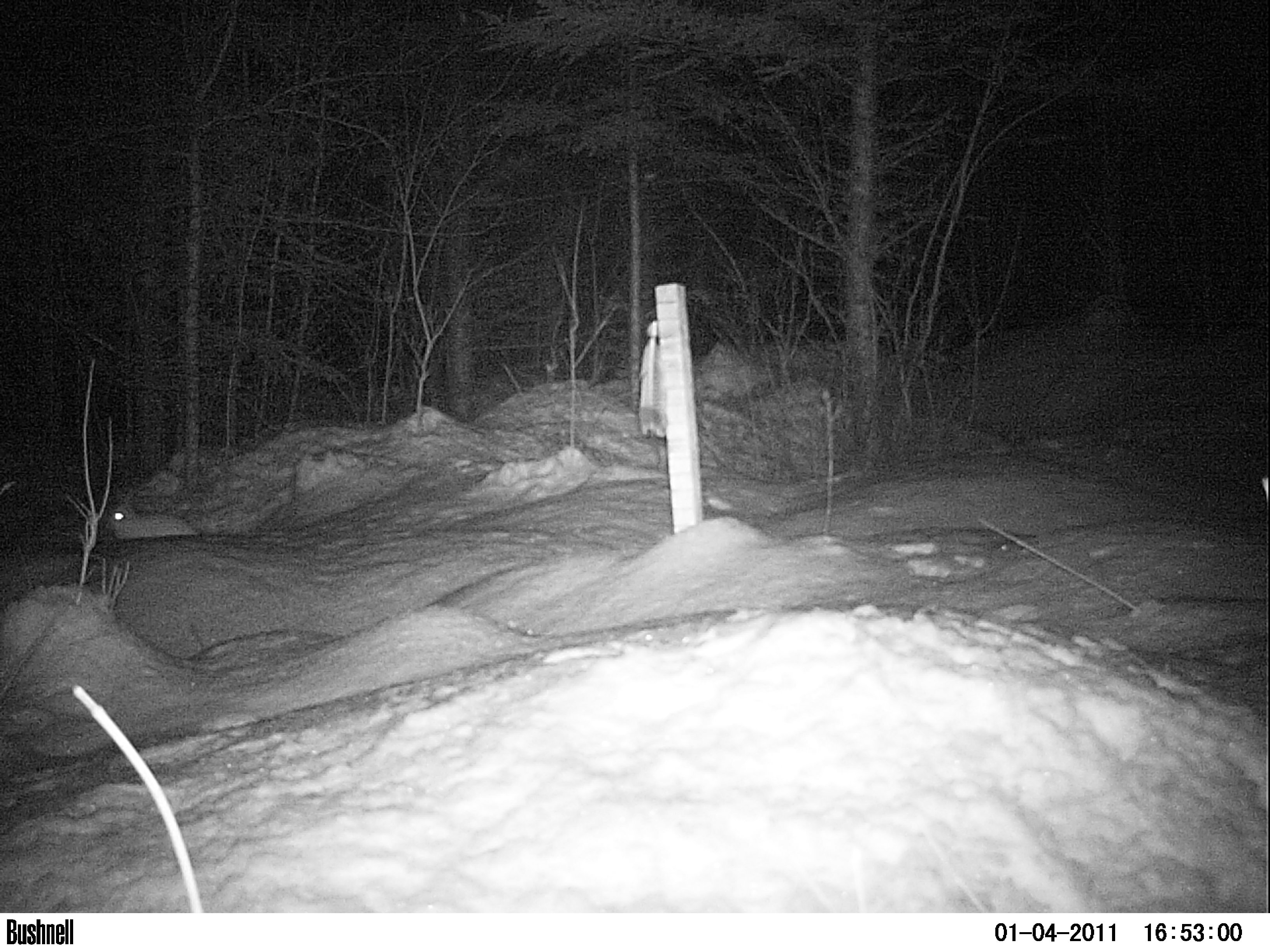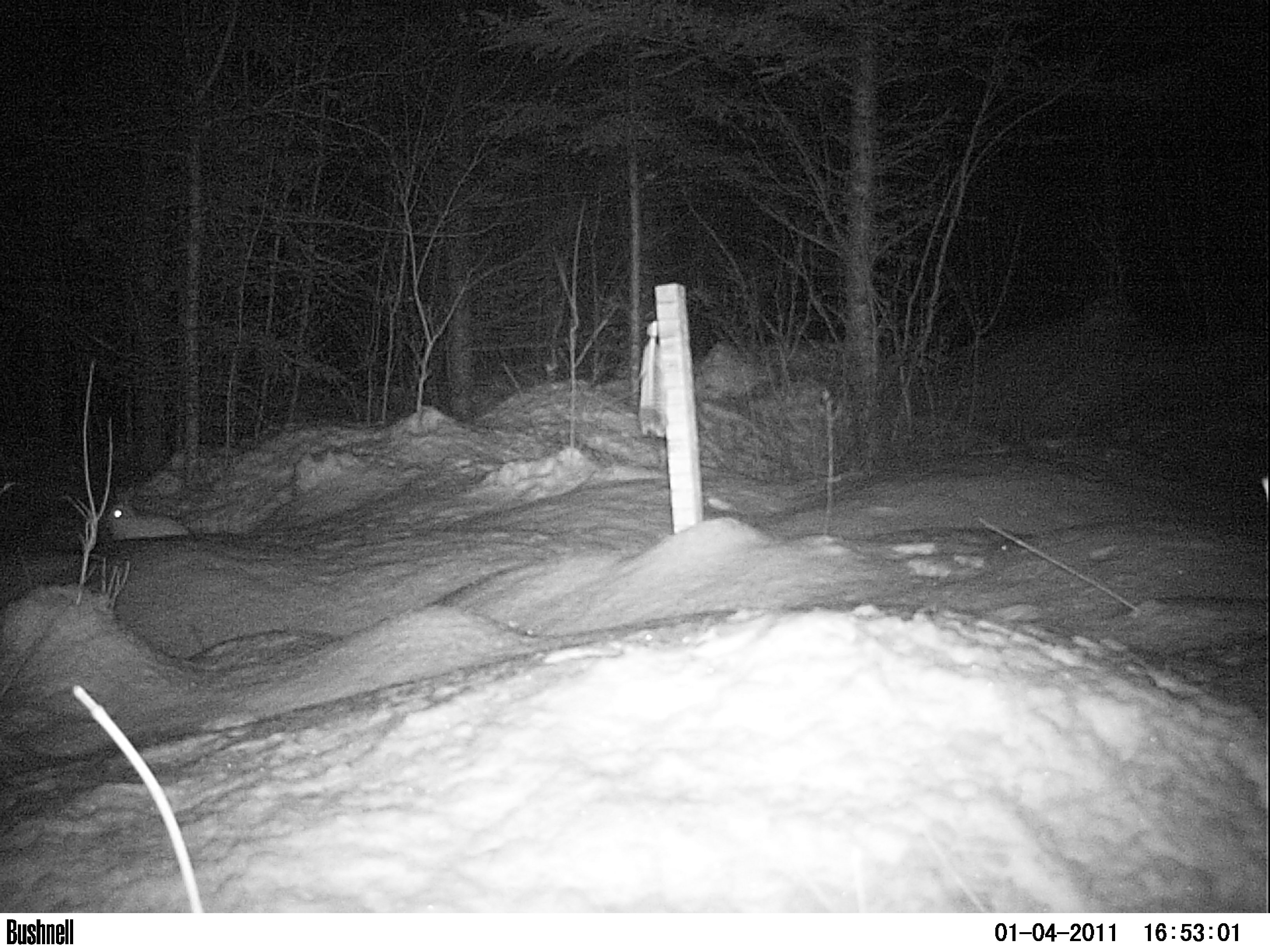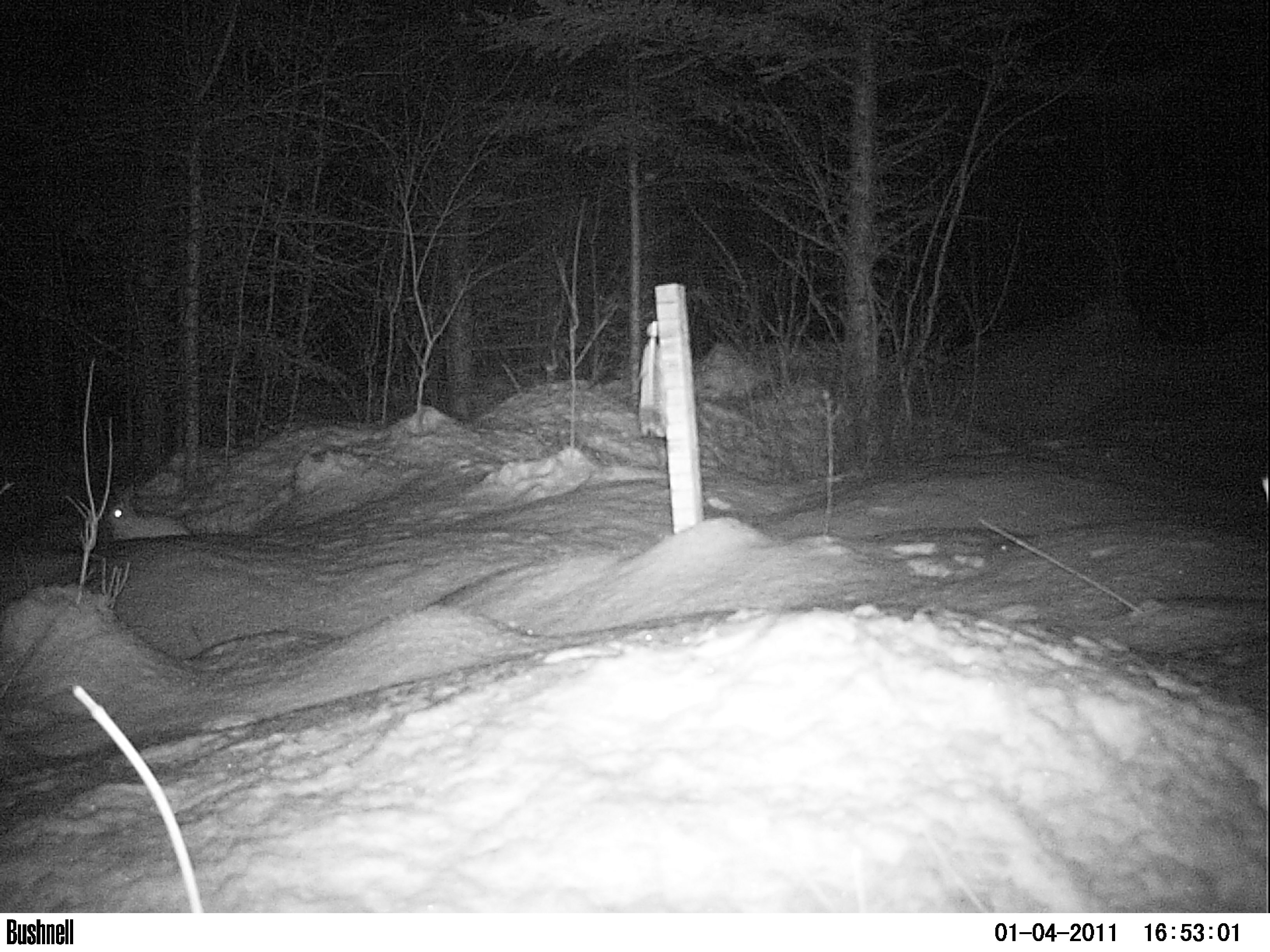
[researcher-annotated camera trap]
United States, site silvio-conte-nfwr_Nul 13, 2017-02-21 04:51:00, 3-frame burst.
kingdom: Animalia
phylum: Chordata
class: Mammalia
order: Lagomorpha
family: Leporidae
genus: Lepus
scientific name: Lepus americanus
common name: snowshoe hare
Snowshoe hare (Lepus americanus).